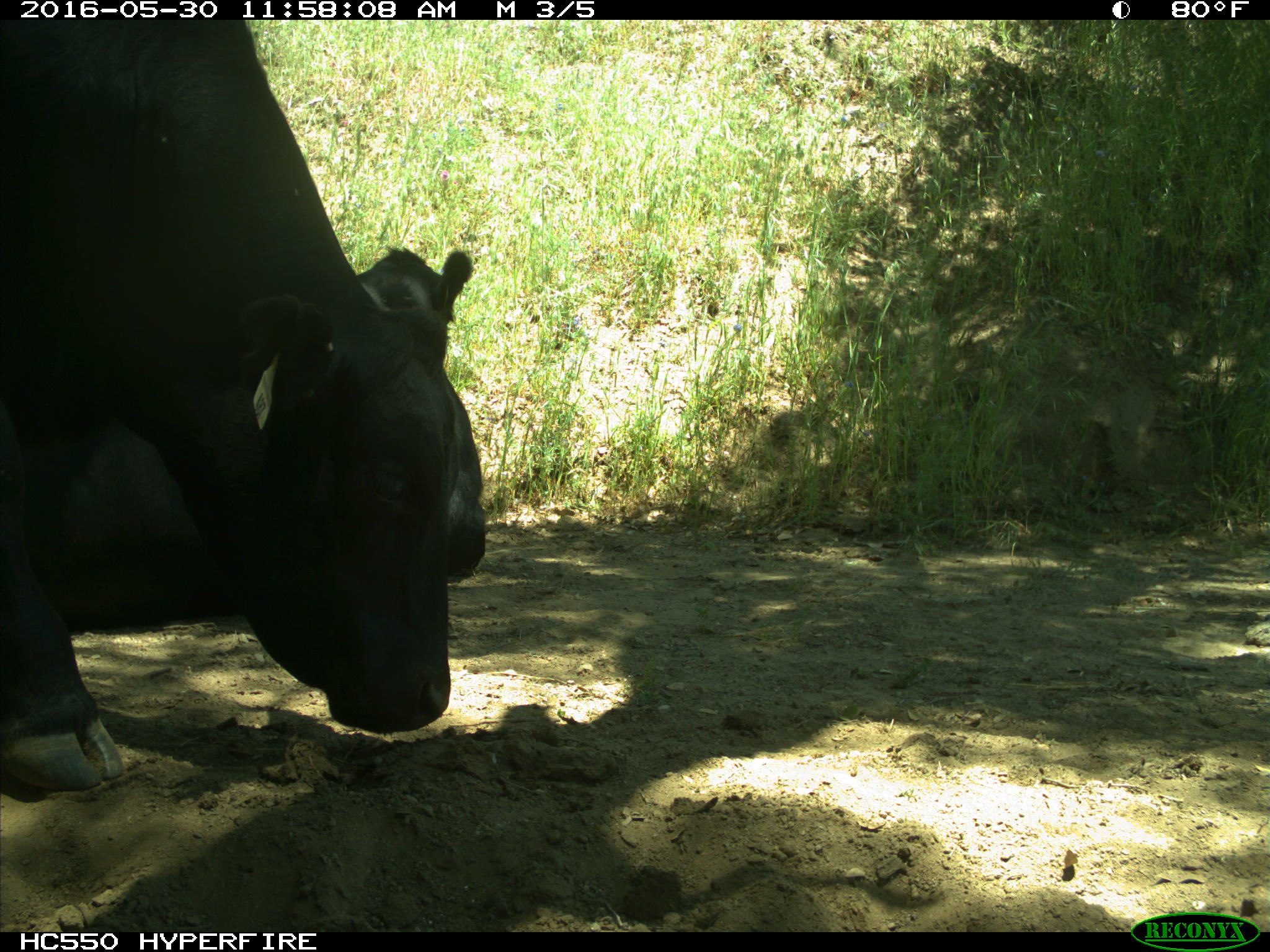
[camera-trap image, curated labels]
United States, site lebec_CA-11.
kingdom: Animalia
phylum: Chordata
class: Mammalia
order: Artiodactyla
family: Bovidae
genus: Bos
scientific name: Bos taurus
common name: domestic cow